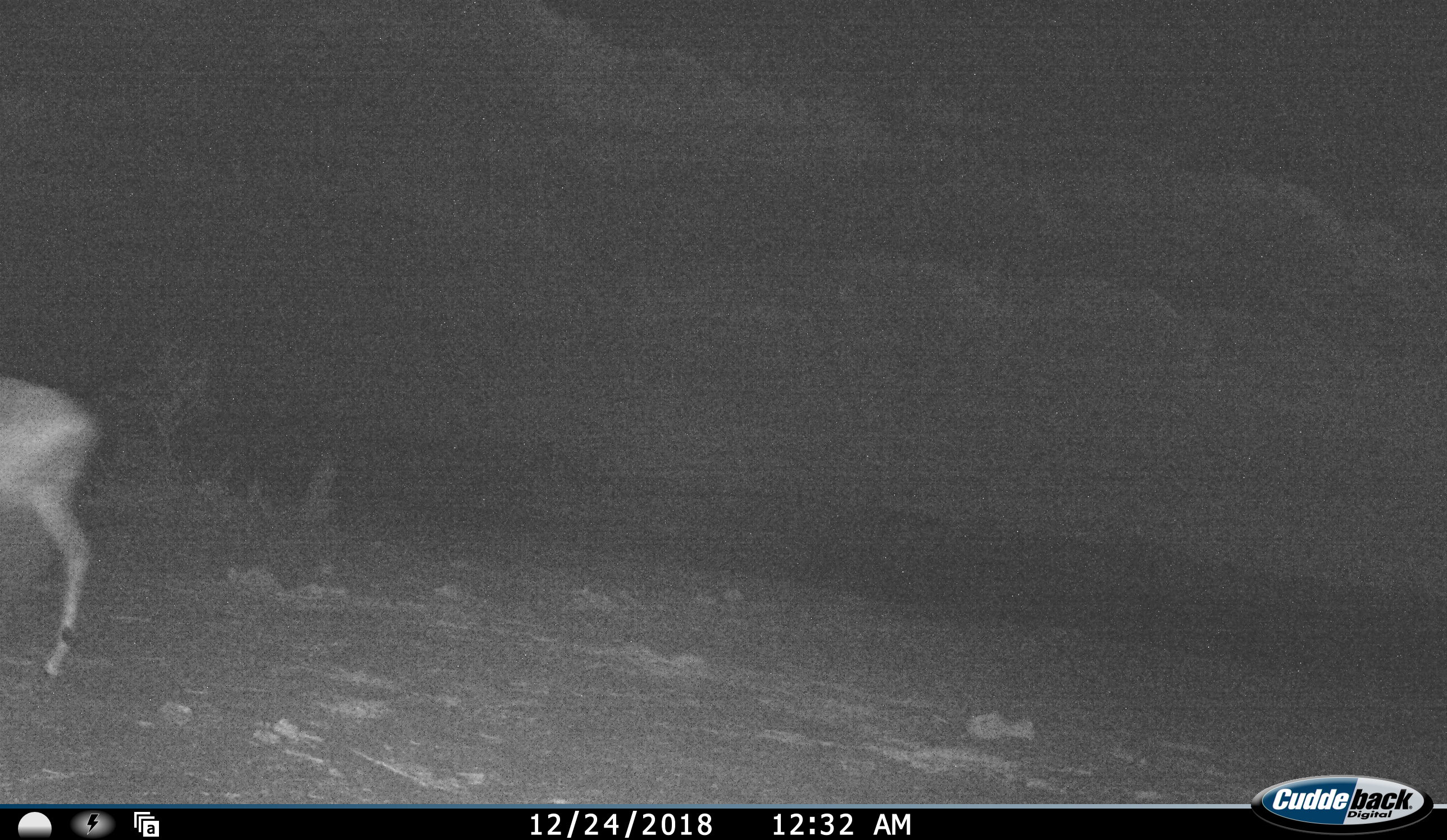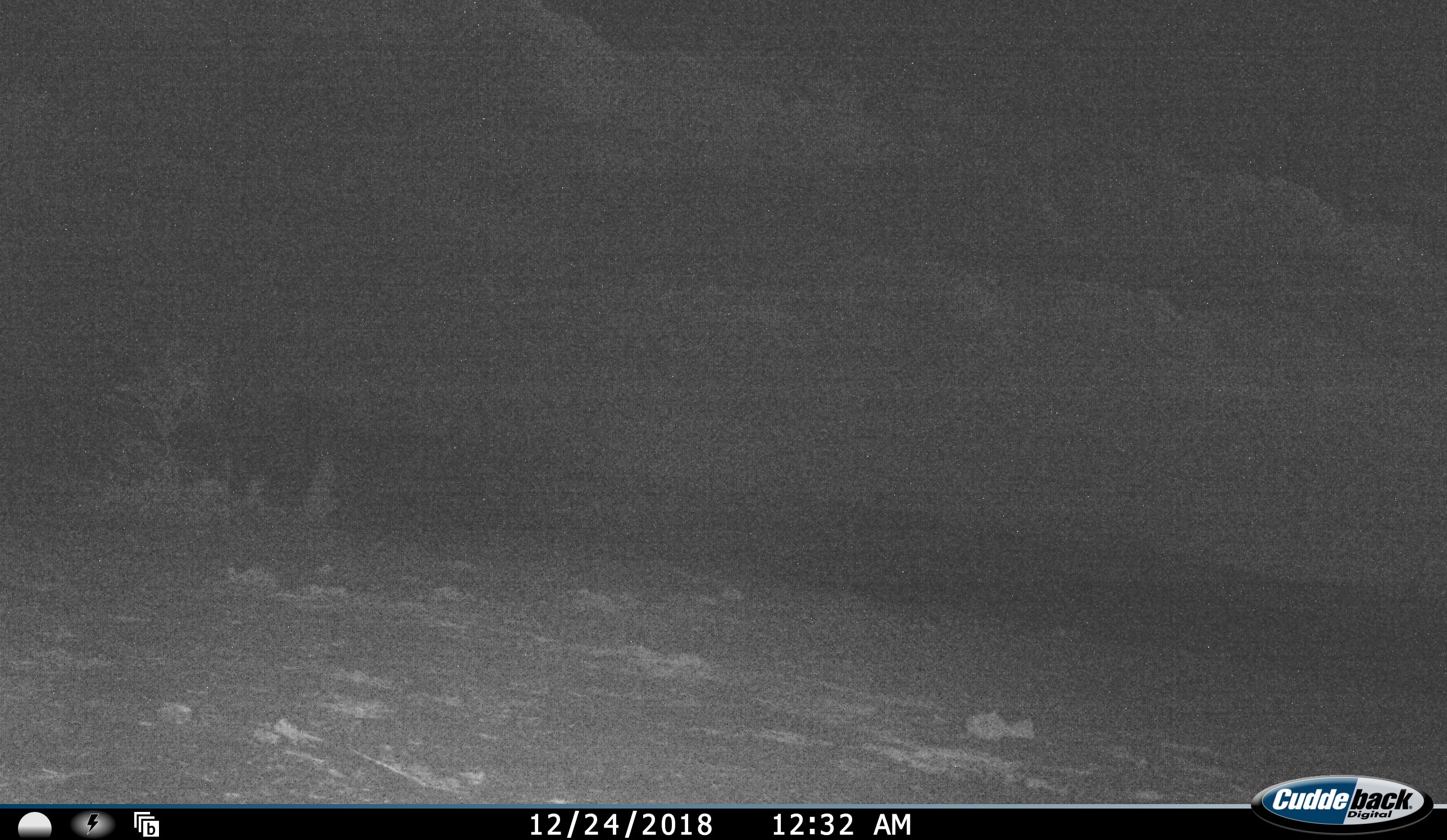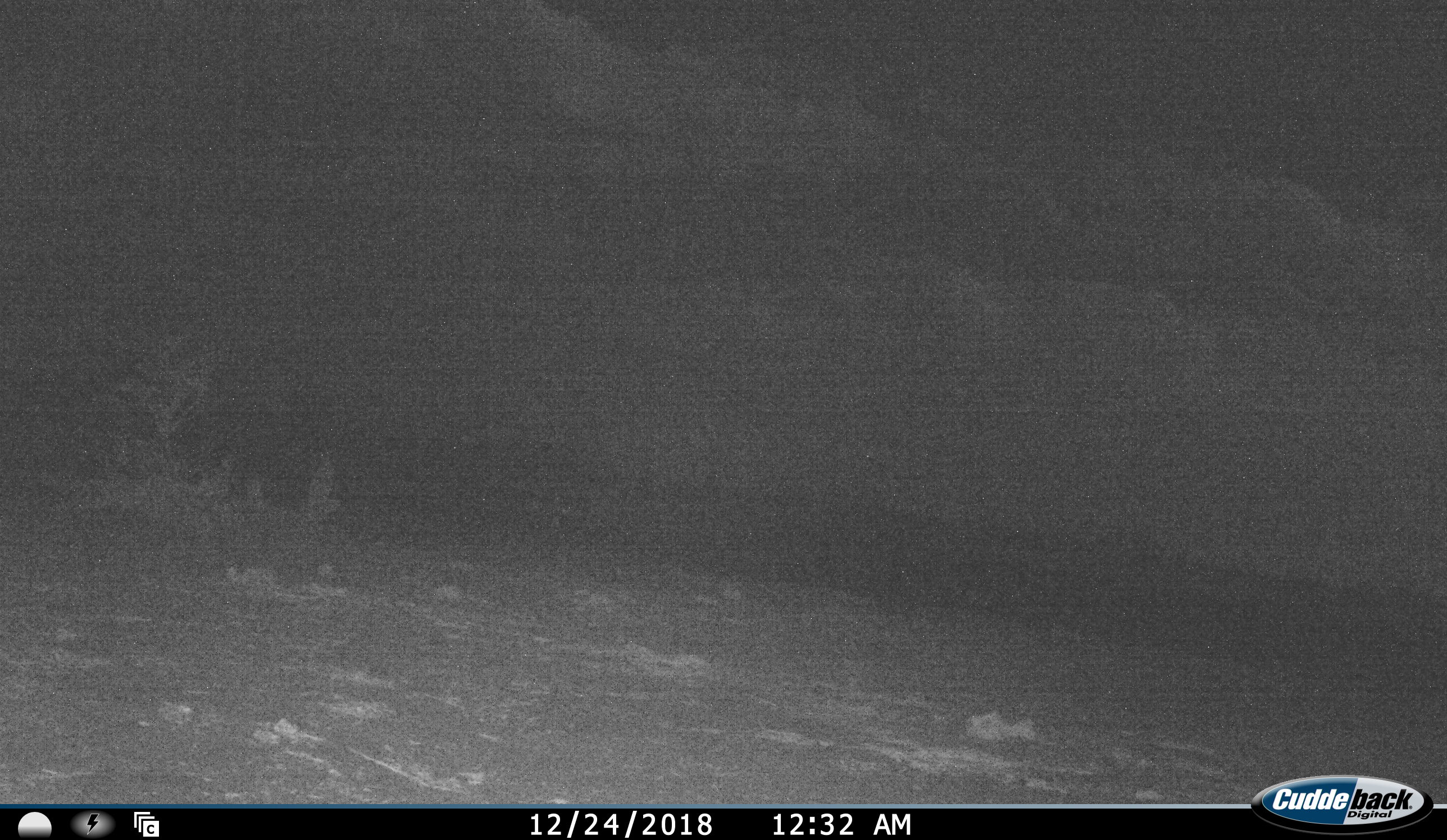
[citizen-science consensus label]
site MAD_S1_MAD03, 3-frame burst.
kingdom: Animalia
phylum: Chordata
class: Mammalia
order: Artiodactyla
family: Bovidae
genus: Aepyceros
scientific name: Aepyceros melampus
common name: impala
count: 1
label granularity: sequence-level